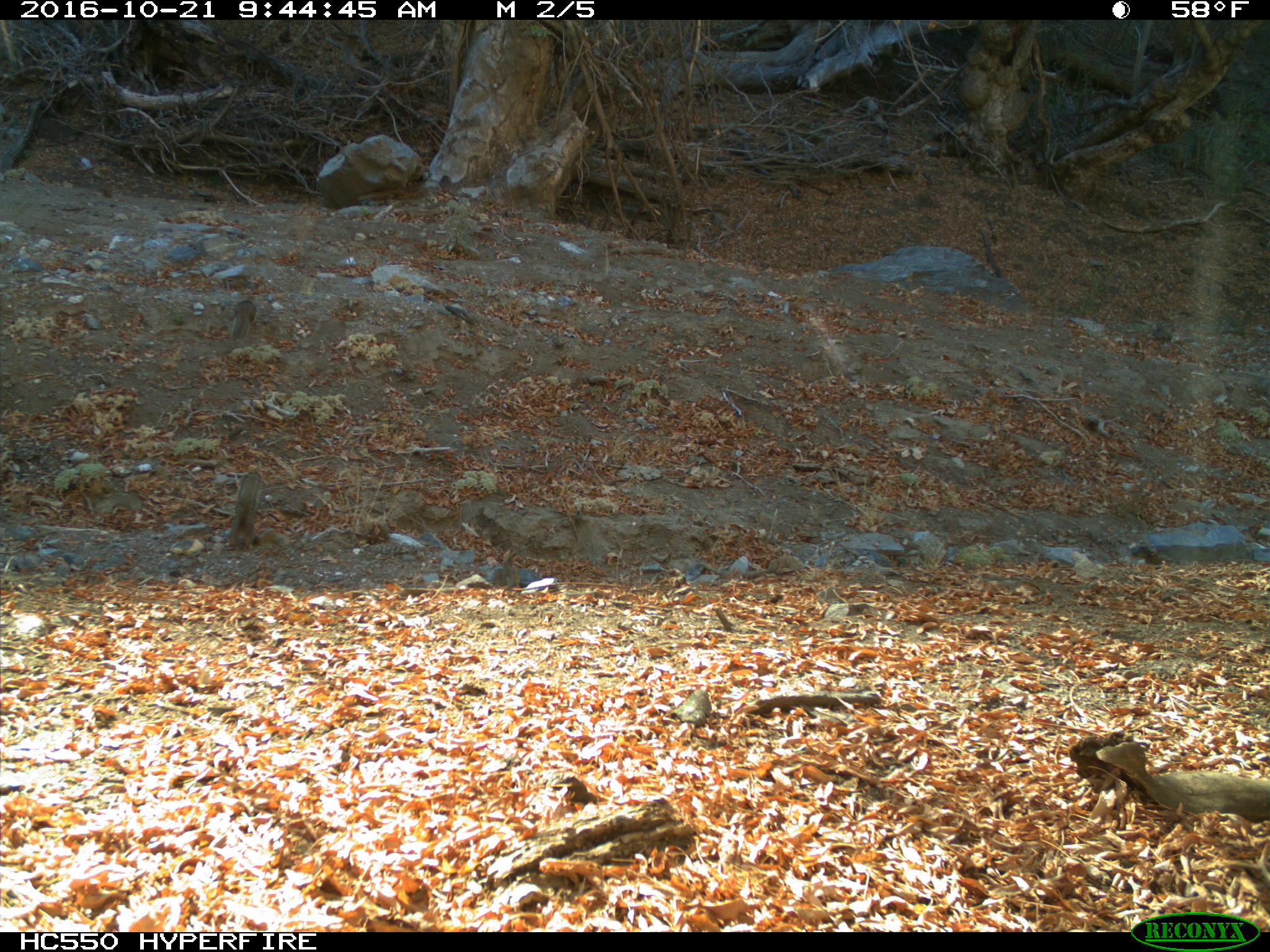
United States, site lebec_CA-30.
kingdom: Animalia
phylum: Chordata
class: Mammalia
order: Rodentia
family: Sciuridae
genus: Otospermophilus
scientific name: Otospermophilus beecheyi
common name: california ground squirrel